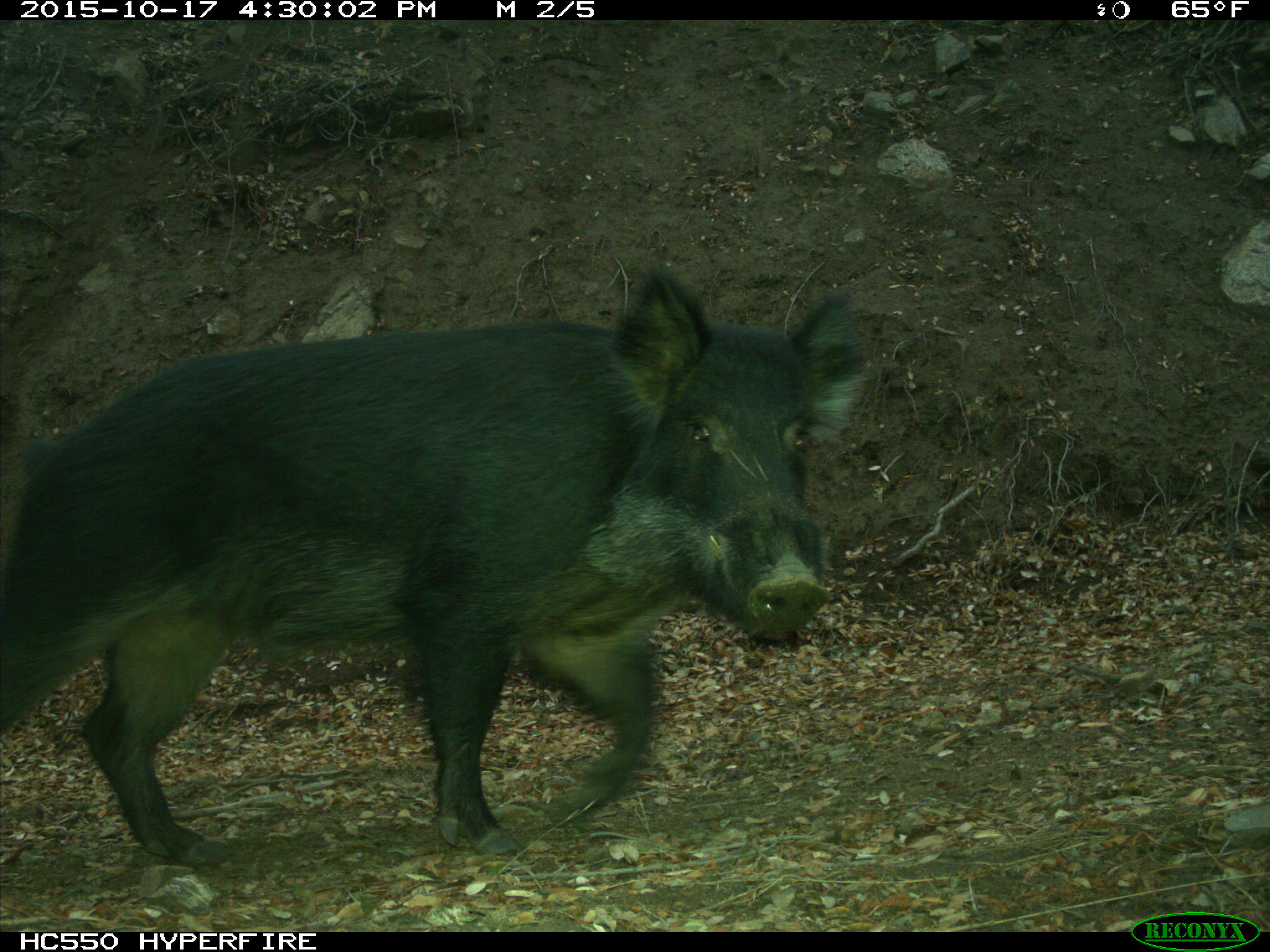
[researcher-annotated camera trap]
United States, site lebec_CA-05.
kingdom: Animalia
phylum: Chordata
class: Mammalia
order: Artiodactyla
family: Suidae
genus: Sus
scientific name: Sus scrofa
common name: wild boar